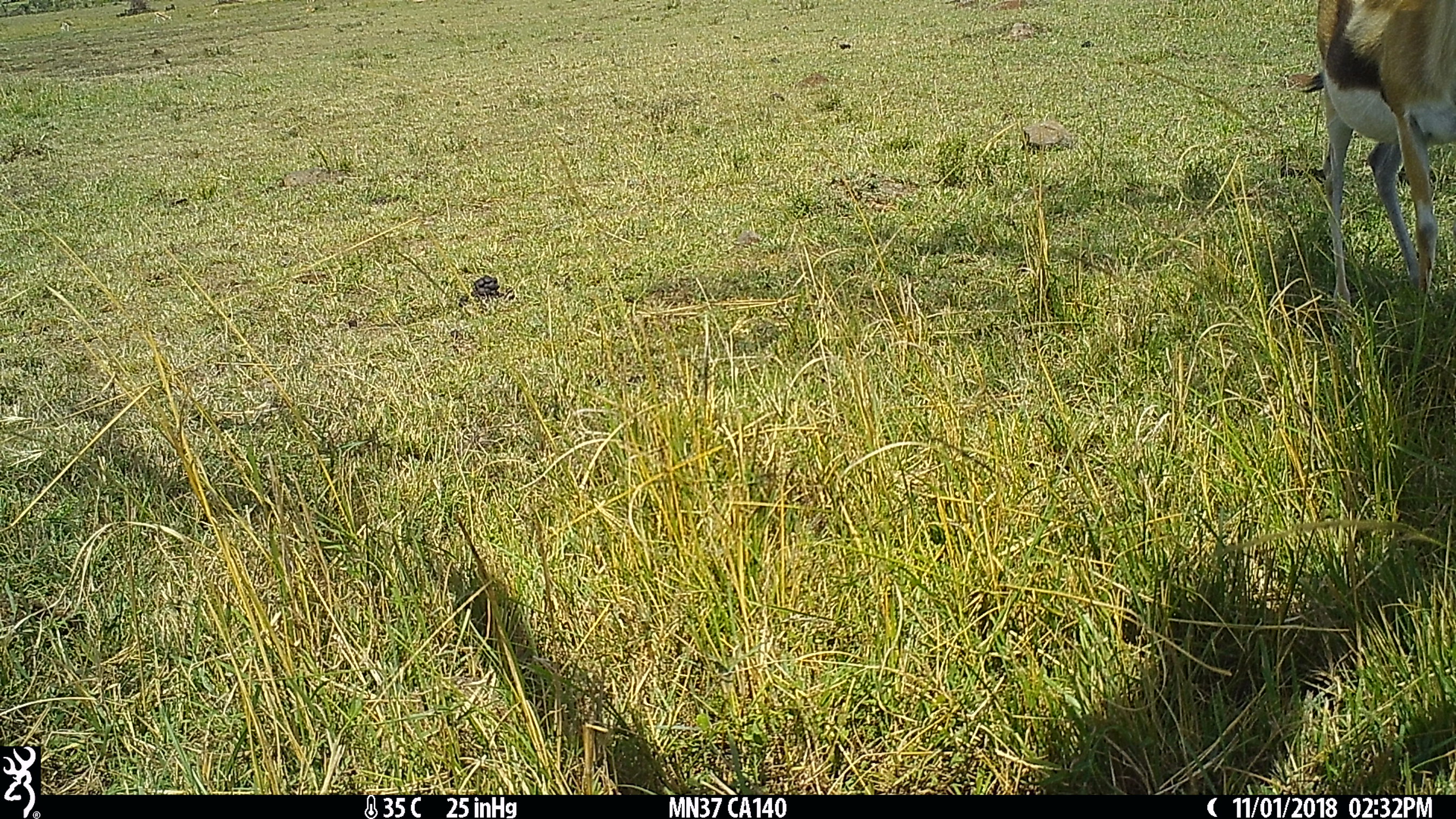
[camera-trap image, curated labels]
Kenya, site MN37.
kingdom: Animalia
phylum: Chordata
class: Mammalia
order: Artiodactyla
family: Bovidae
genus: Eudorcas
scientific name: Eudorcas thomsonii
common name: thomon's gazelle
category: gazelle thomsons